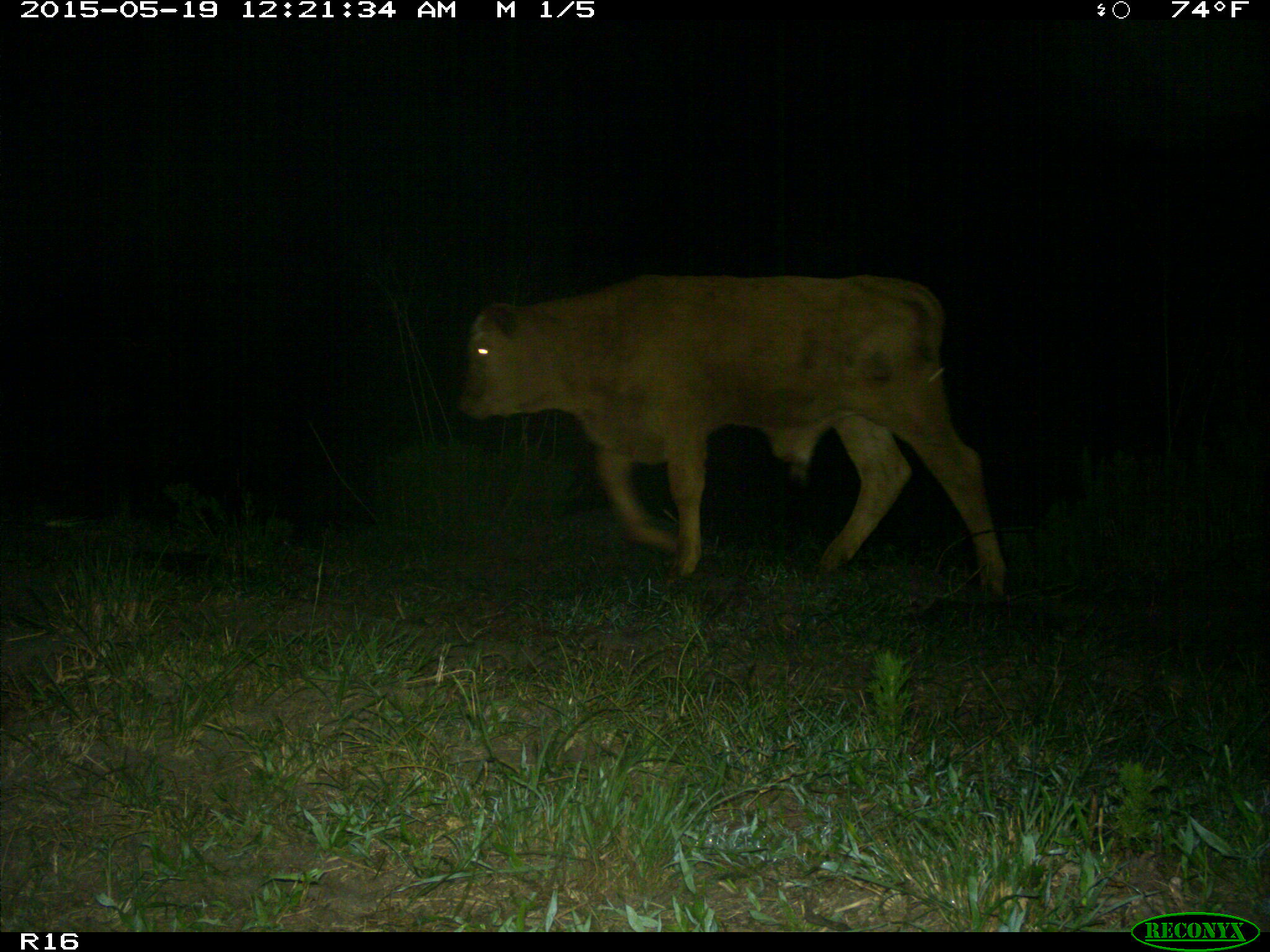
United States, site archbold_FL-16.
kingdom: Animalia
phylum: Chordata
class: Mammalia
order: Artiodactyla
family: Bovidae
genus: Bos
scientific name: Bos taurus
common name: domestic cow